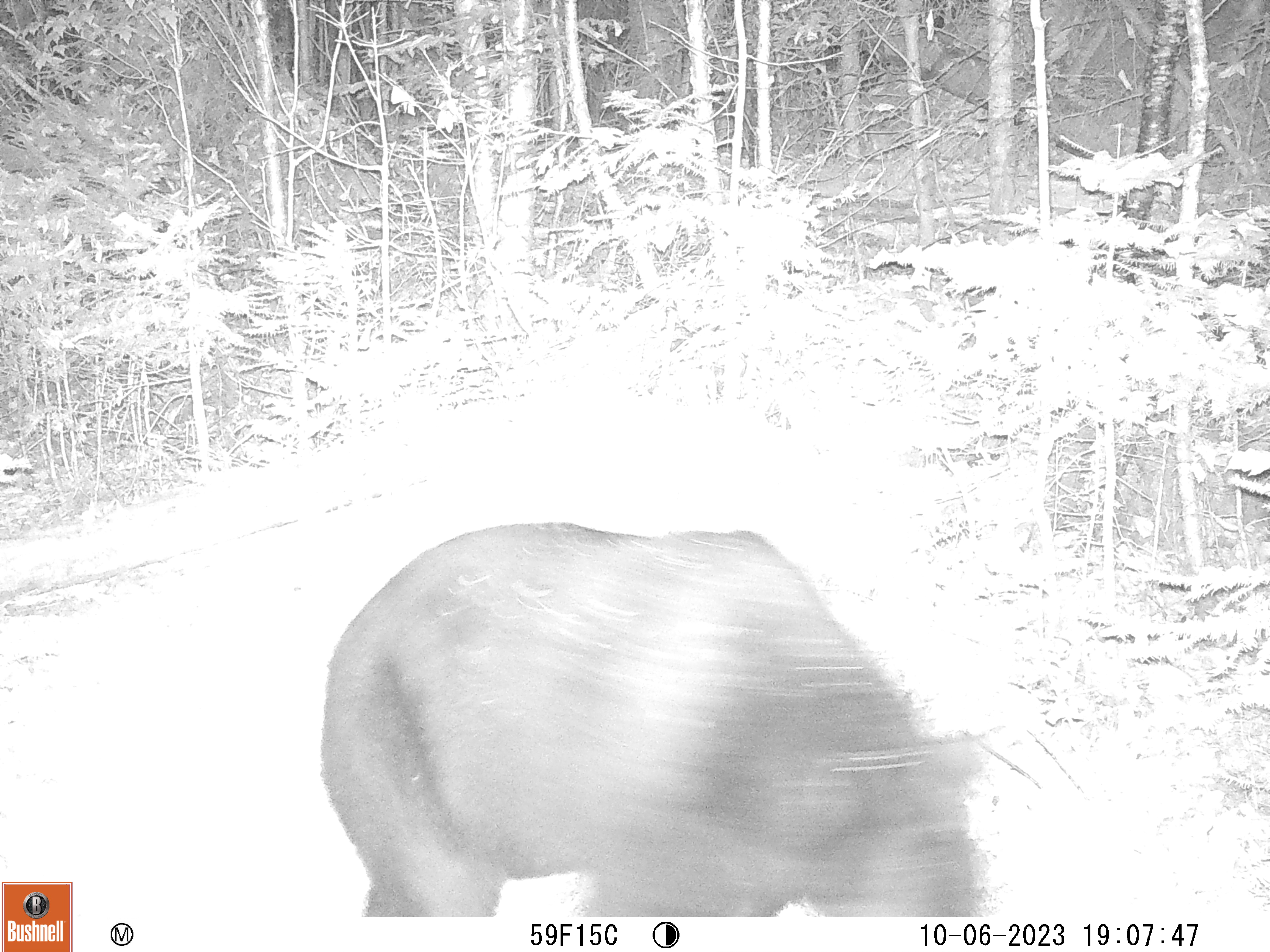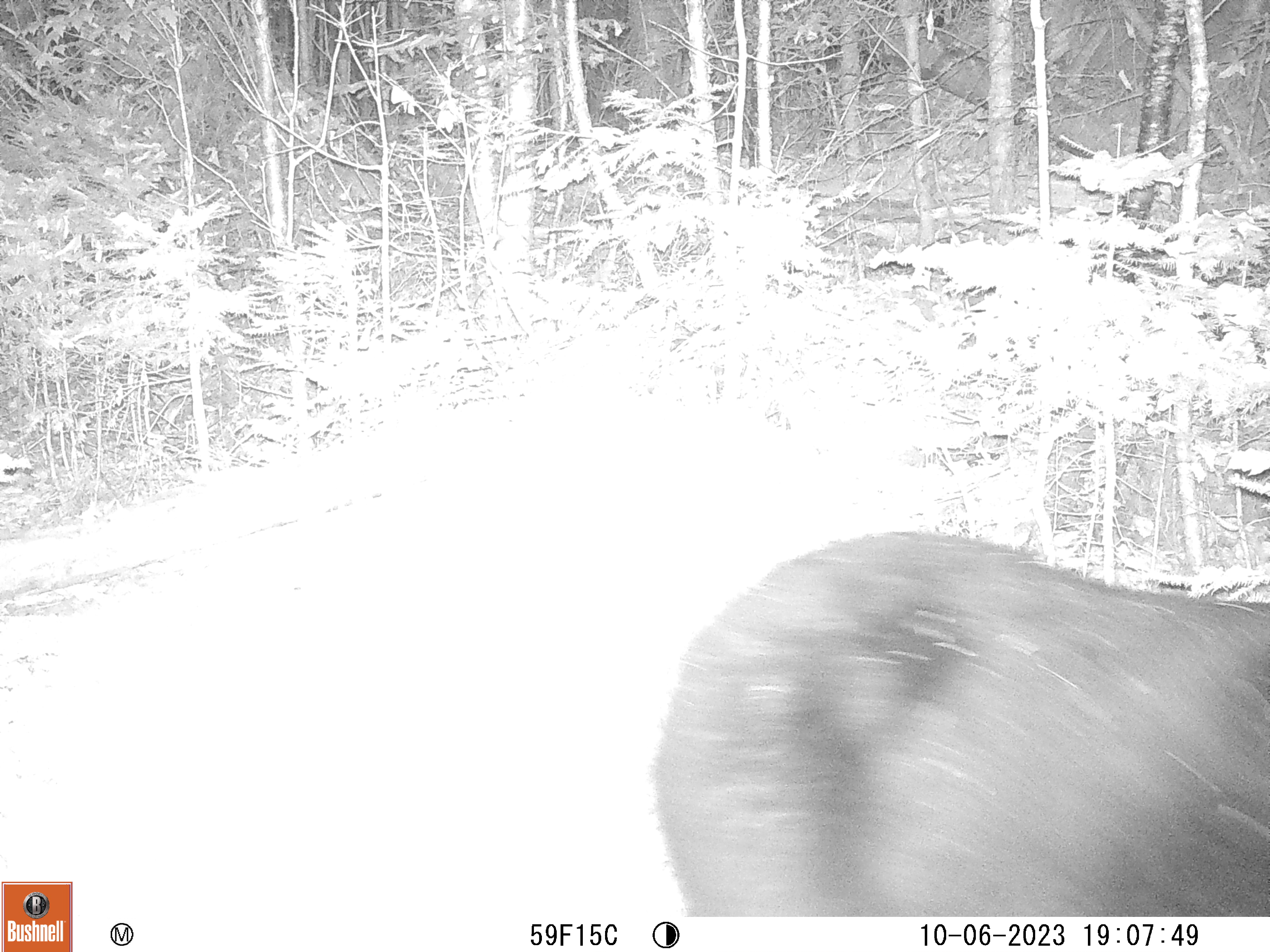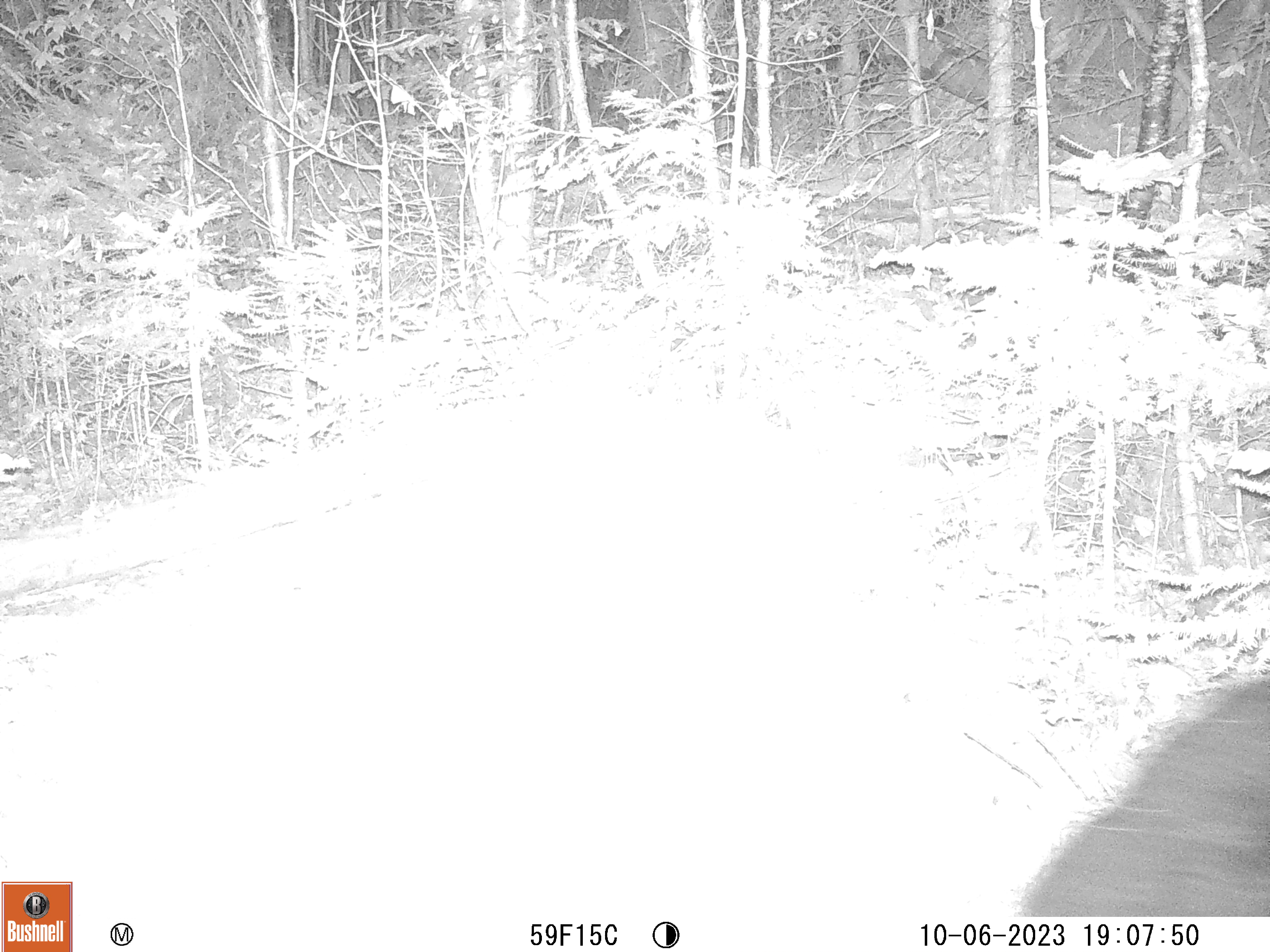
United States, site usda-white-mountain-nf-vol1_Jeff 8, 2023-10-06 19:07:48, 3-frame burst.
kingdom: Animalia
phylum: Chordata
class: Mammalia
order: Carnivora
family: Ursidae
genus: Ursus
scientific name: Ursus americanus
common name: black bear